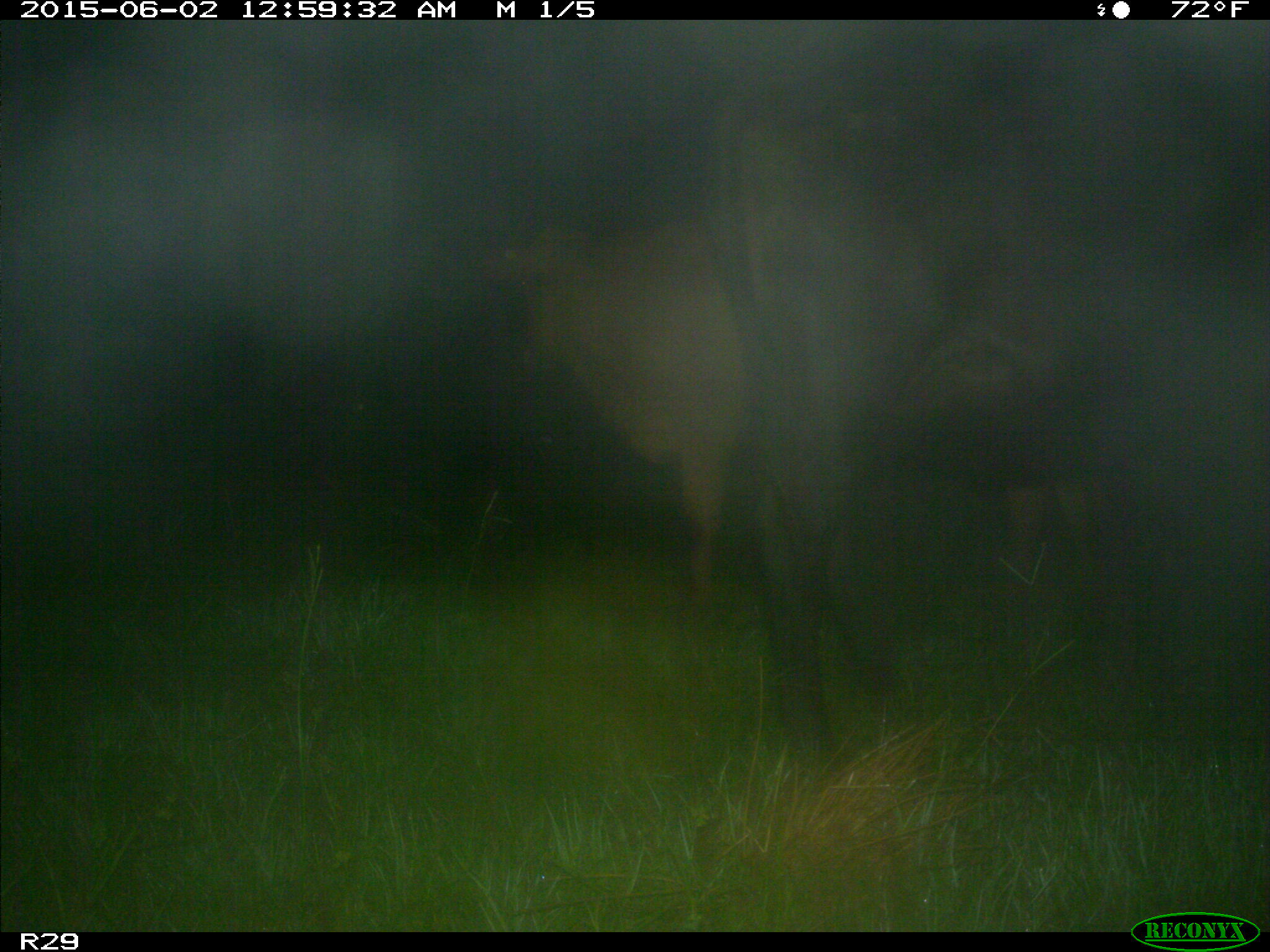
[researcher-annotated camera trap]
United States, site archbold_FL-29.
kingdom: Animalia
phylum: Chordata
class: Mammalia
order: Artiodactyla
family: Bovidae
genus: Bos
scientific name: Bos taurus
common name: domestic cow